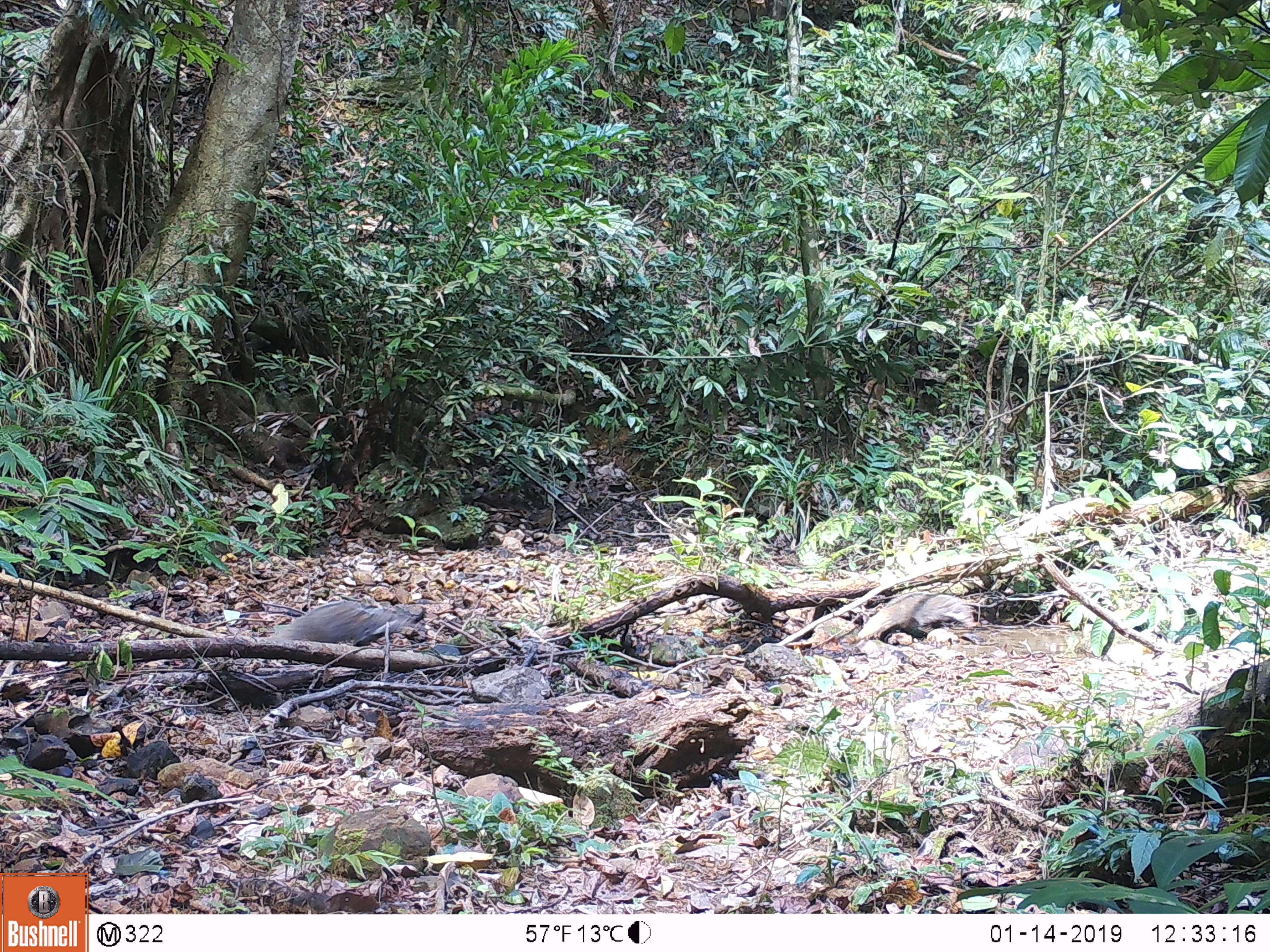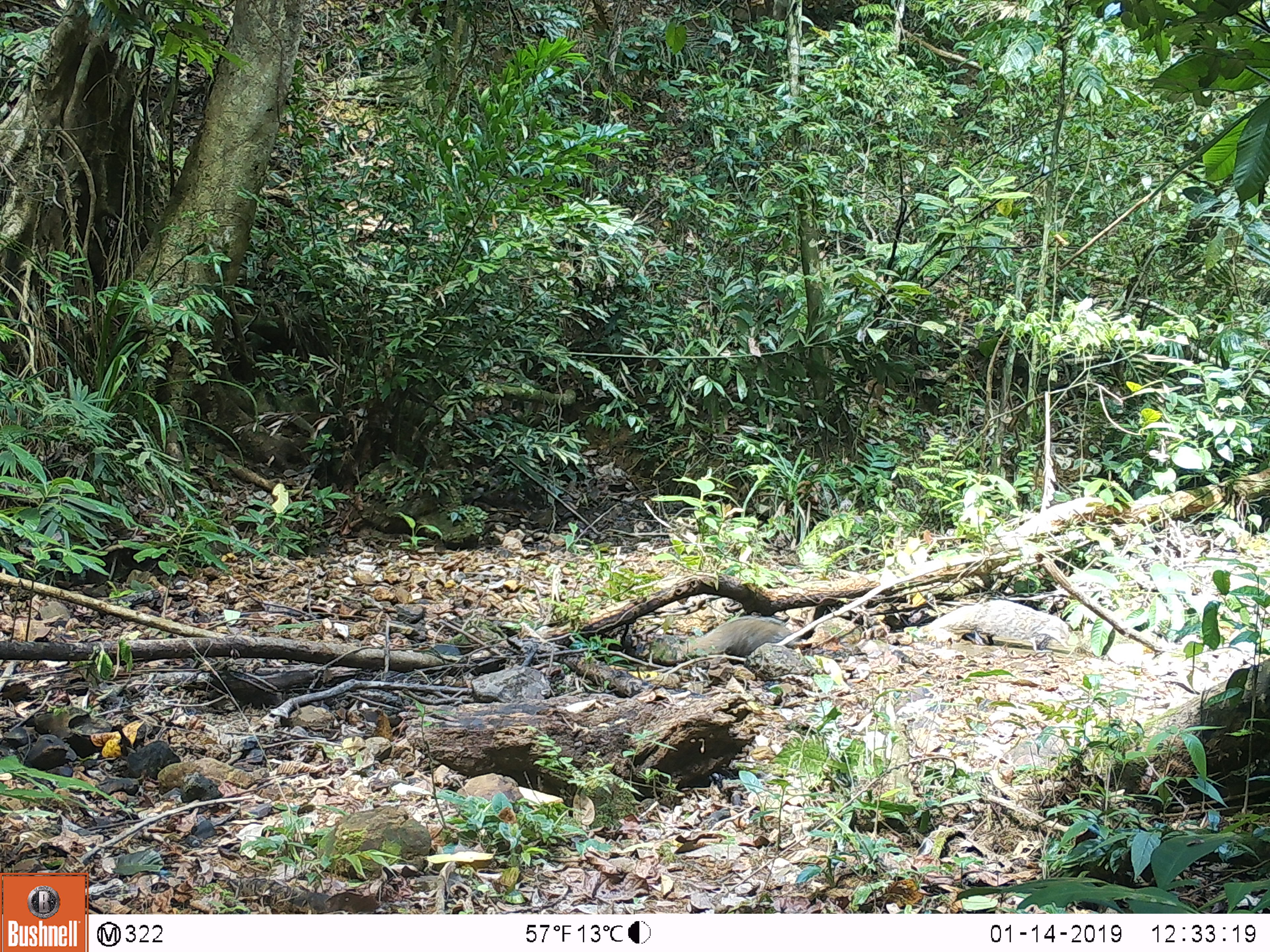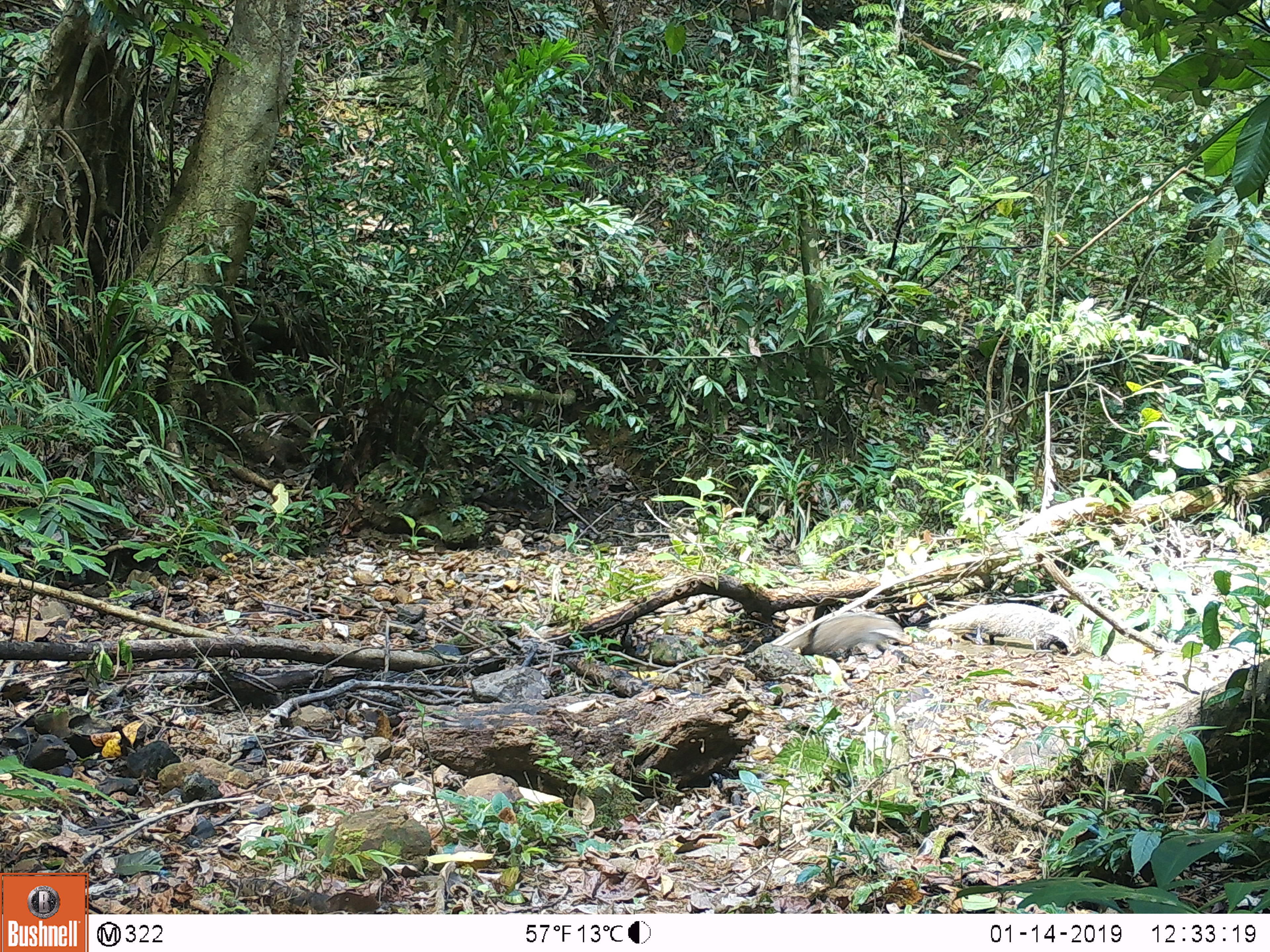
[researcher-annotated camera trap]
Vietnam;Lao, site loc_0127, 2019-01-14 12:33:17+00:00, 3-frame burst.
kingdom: Animalia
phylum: Chordata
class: Mammalia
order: Carnivora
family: Herpestidae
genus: Urva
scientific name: Urva urva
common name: crab-eating mongoose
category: crab eating mongoose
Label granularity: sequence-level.